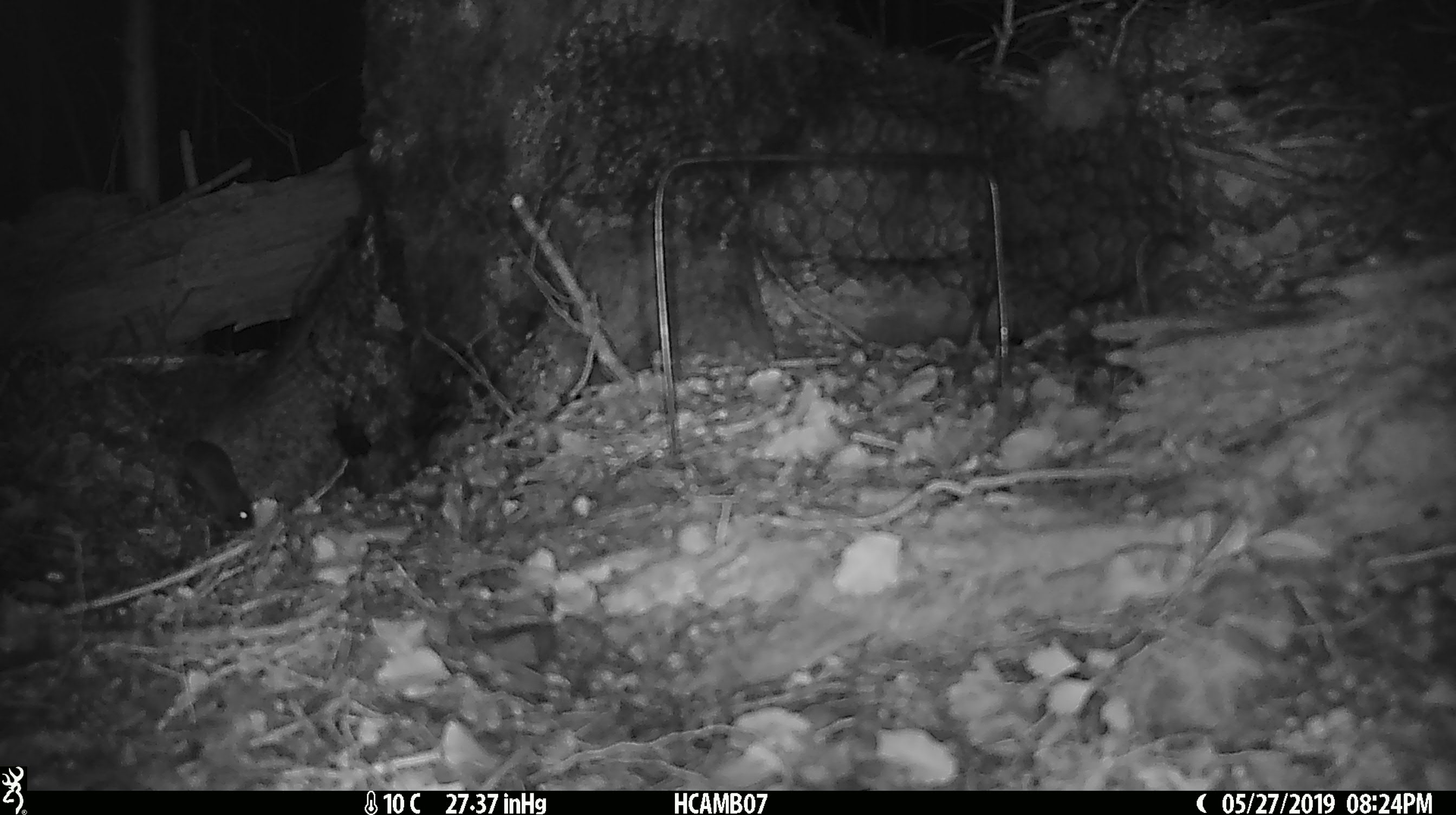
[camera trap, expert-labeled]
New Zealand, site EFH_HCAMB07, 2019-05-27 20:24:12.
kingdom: Animalia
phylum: Chordata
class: Mammalia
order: Rodentia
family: Muridae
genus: Mus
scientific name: Mus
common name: mouse